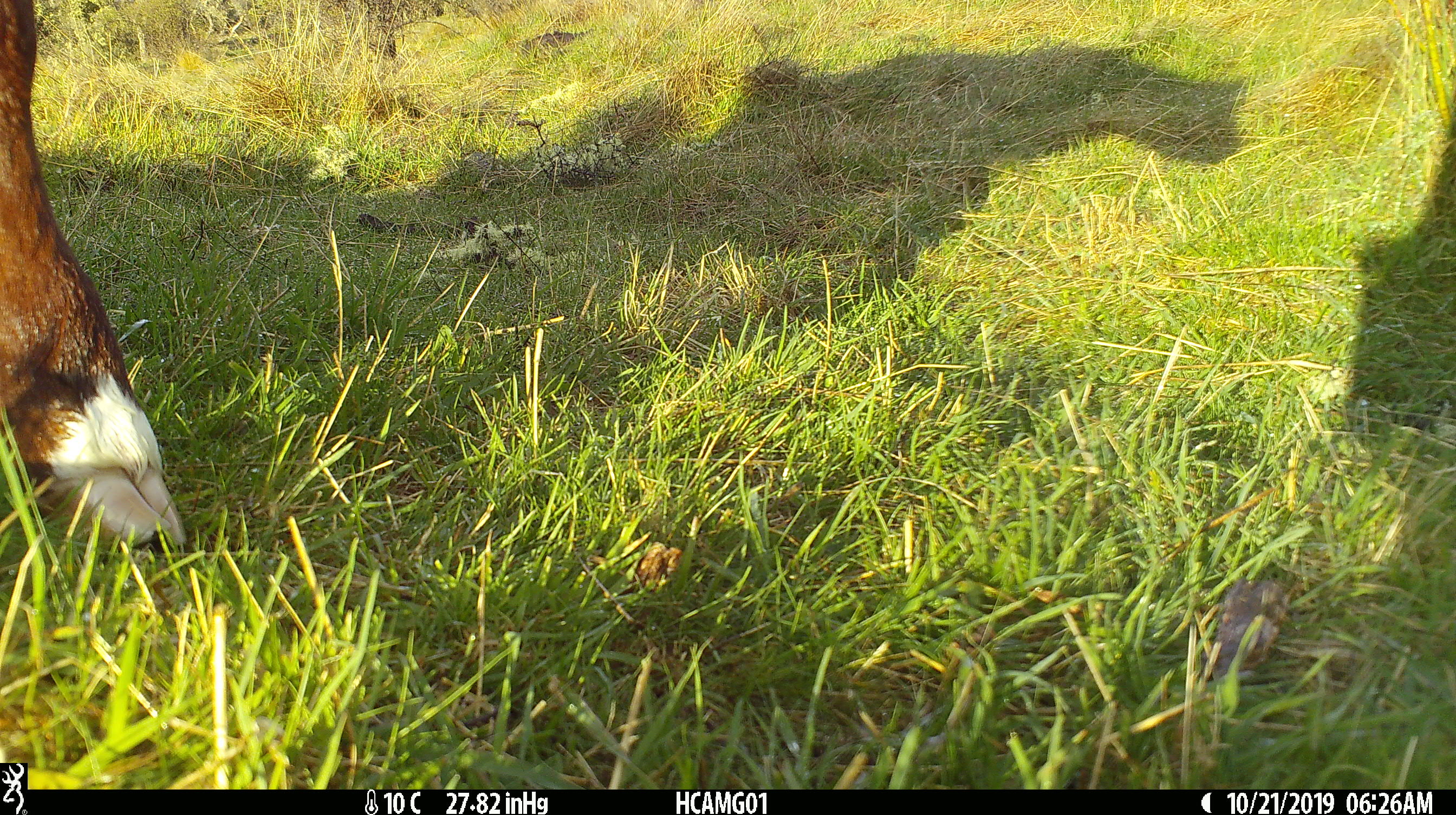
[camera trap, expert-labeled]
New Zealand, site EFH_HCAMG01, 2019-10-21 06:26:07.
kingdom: Animalia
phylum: Chordata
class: Mammalia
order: Artiodactyla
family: Bovidae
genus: Bos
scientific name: Bos taurus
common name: domestic cow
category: cow